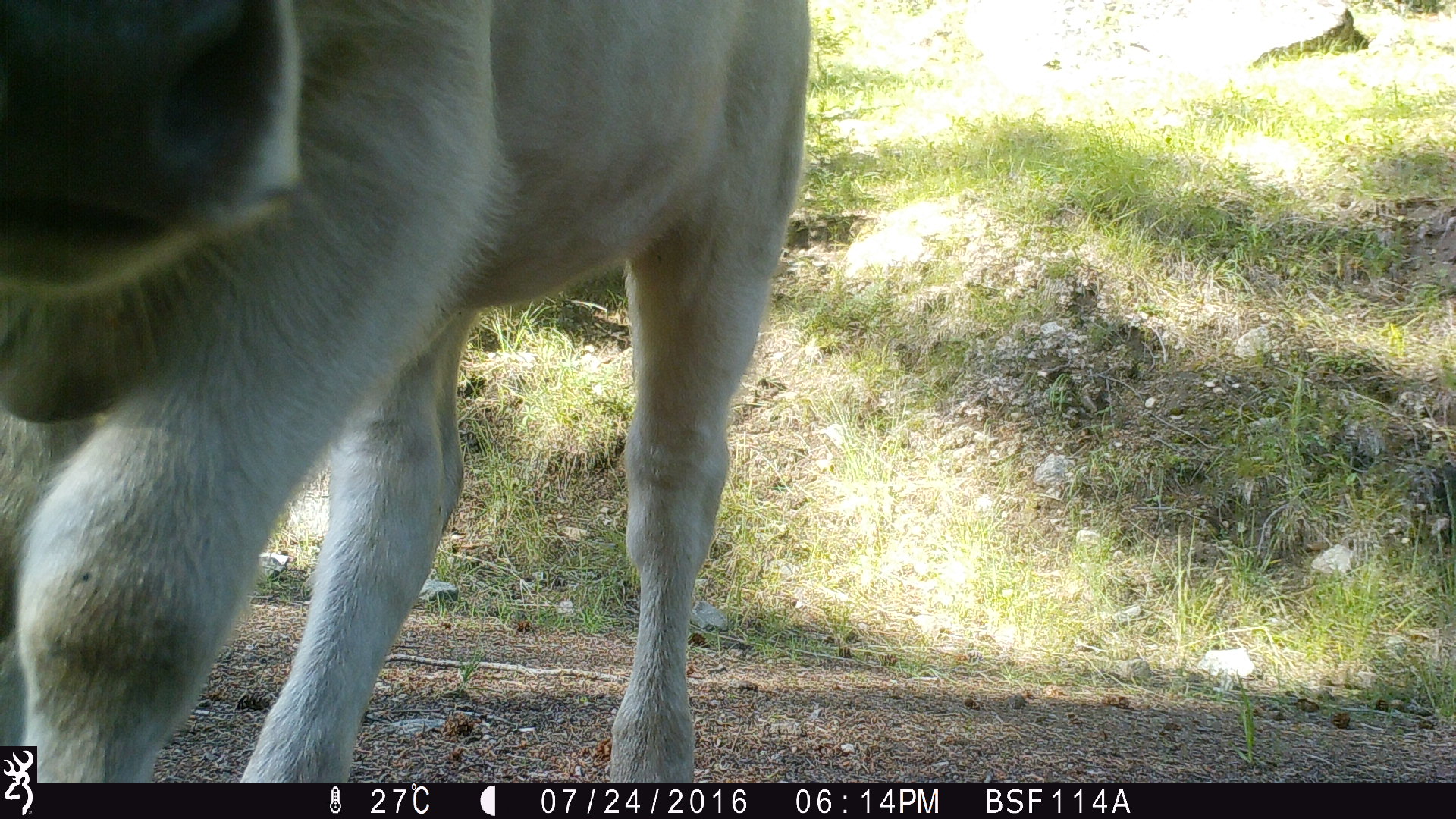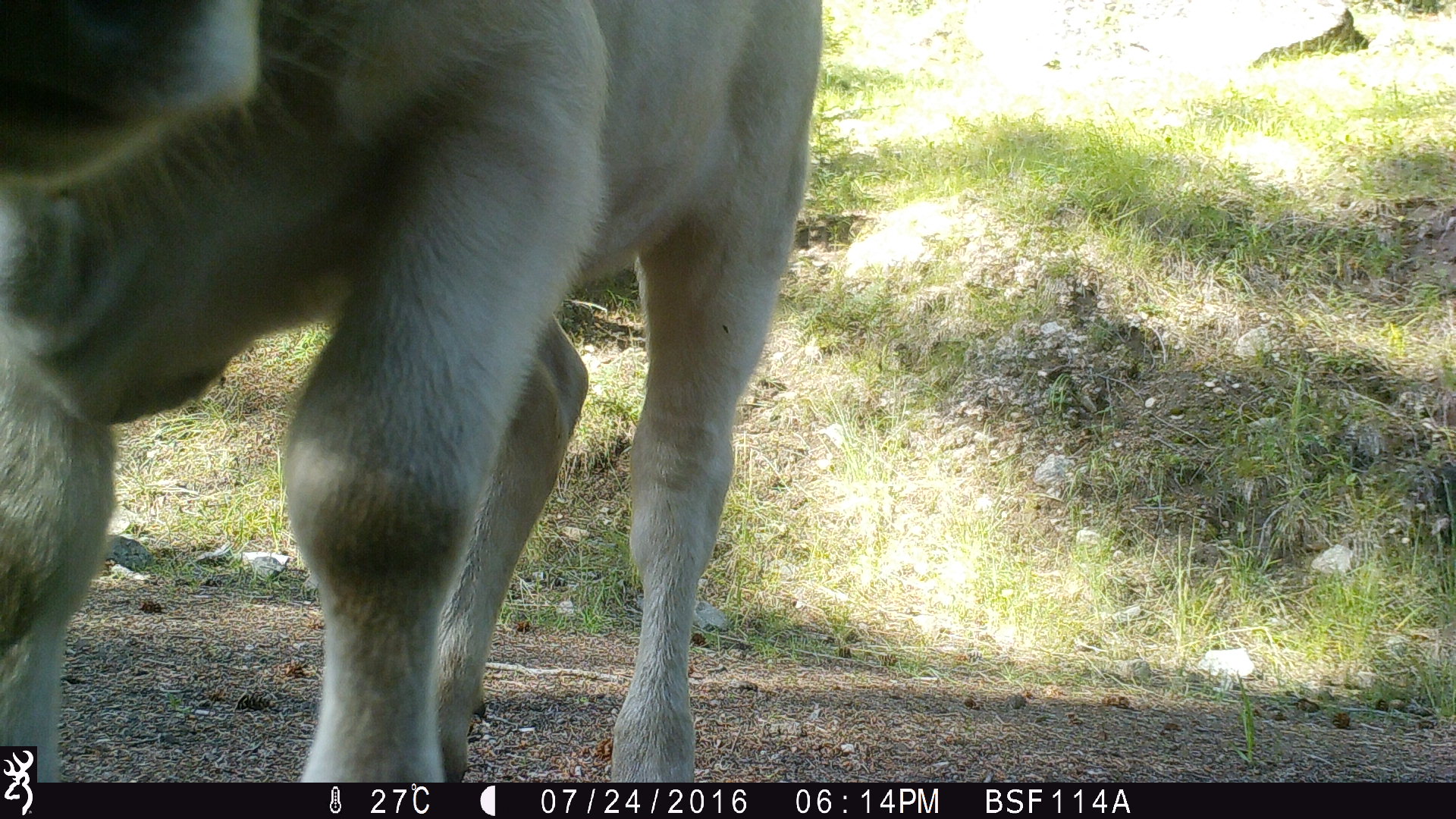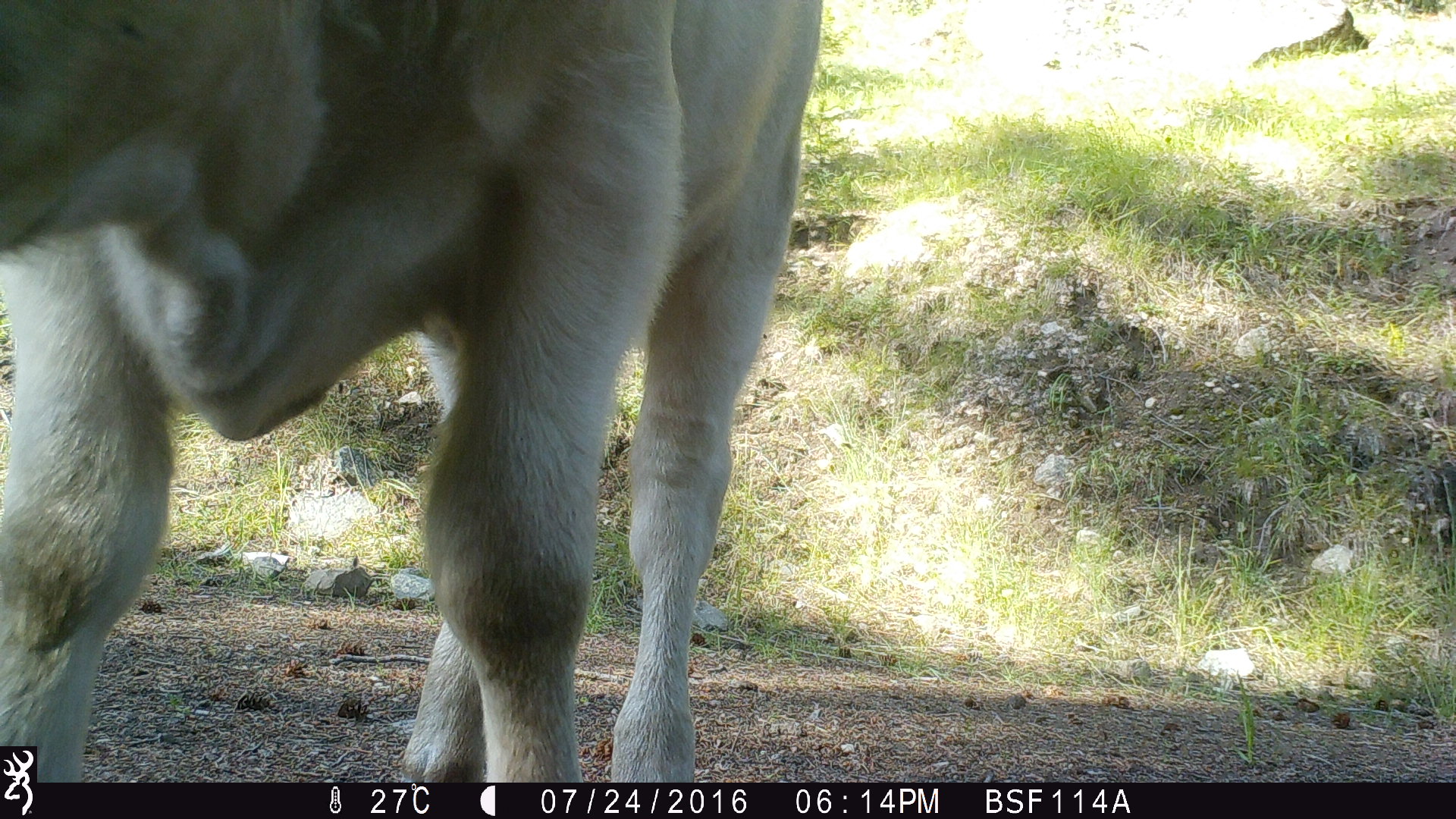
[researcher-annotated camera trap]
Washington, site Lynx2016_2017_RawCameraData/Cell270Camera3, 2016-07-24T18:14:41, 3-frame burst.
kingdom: Animalia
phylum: Chordata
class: Mammalia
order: Artiodactyla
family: Bovidae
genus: Bos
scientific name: Bos taurus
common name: domestic cattle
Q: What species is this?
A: Domestic cattle (Bos taurus).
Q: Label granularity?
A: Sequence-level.